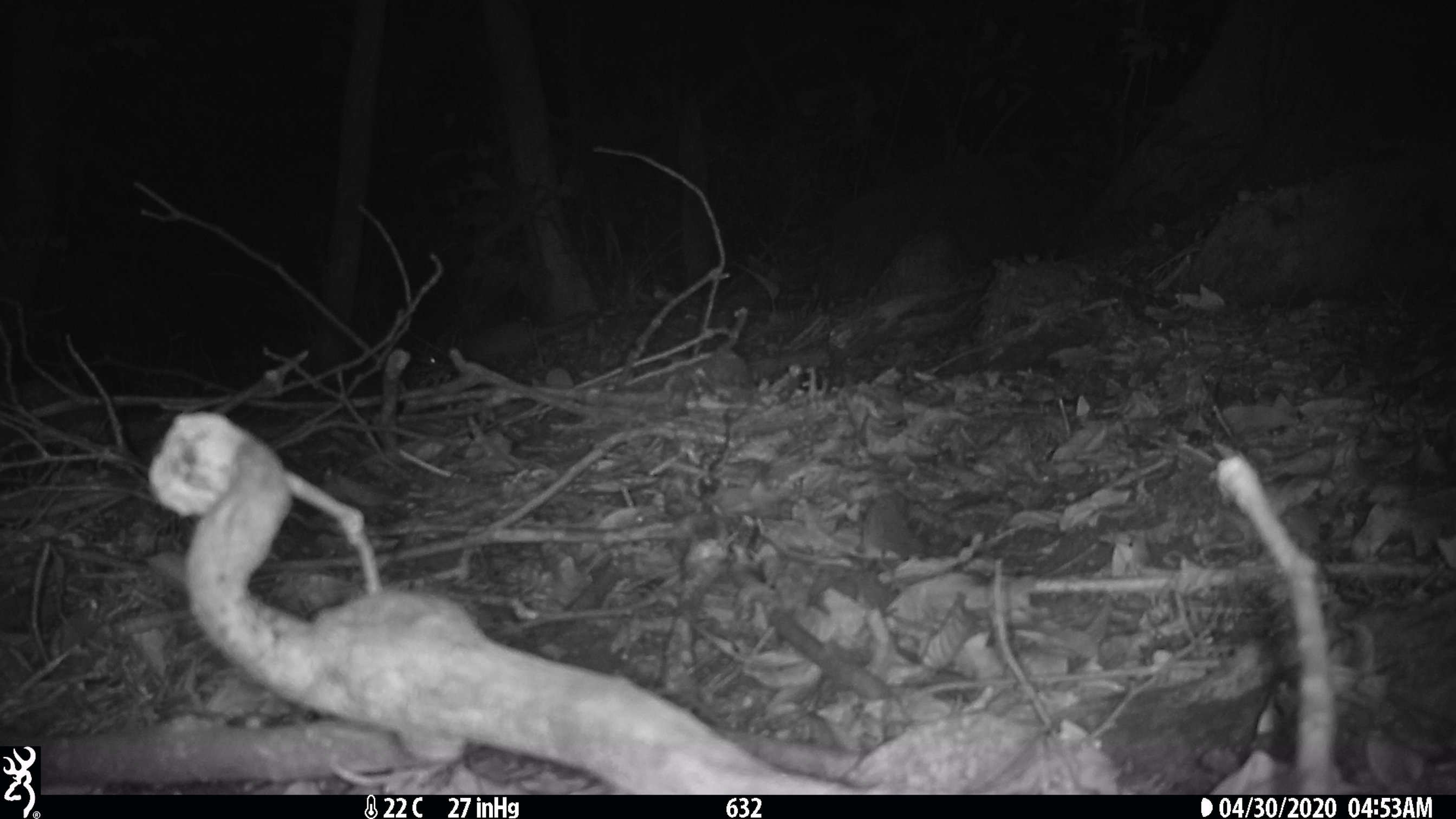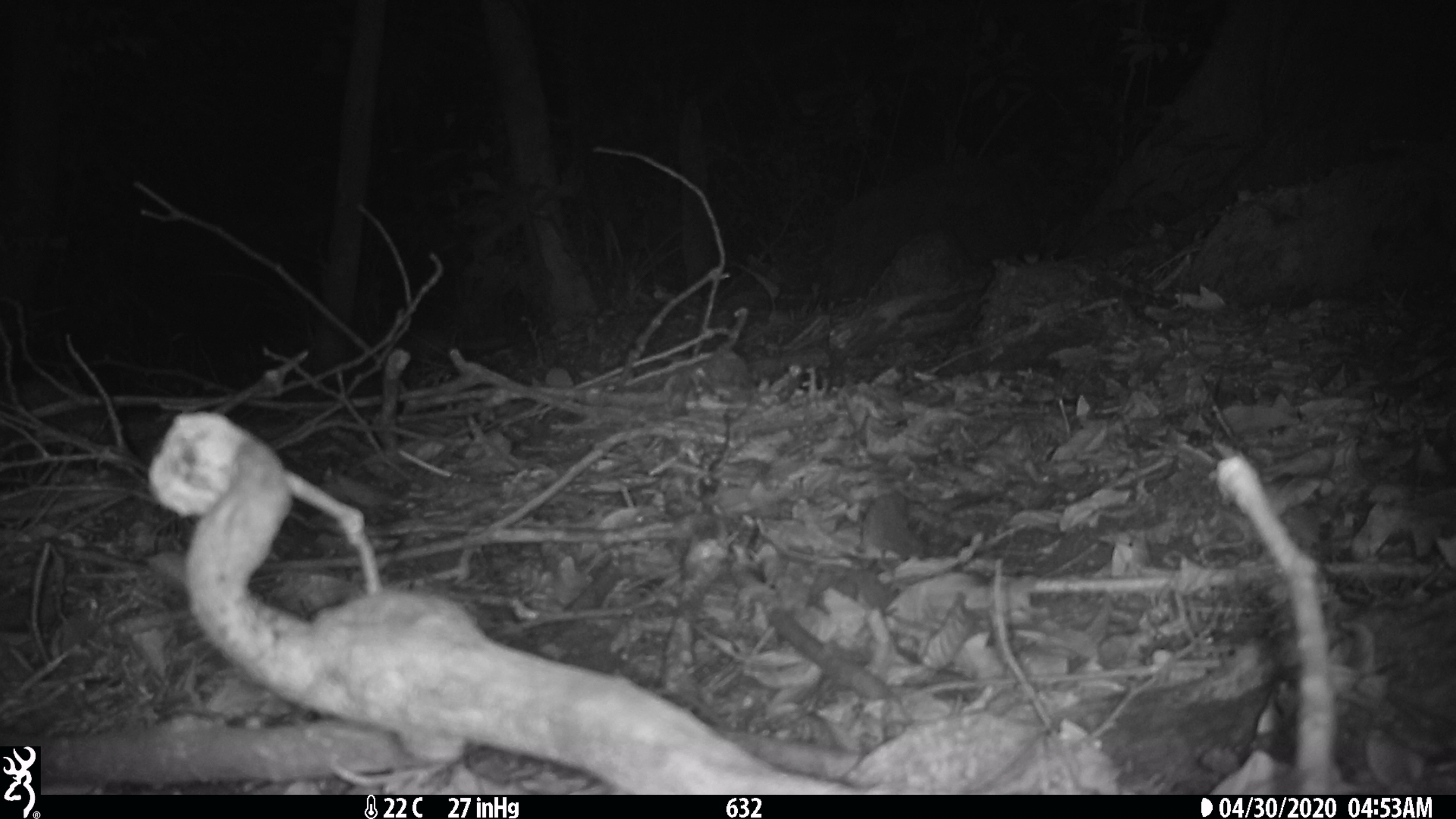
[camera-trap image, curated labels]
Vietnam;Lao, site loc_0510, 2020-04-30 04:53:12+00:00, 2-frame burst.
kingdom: Animalia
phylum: Chordata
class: Mammalia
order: Carnivora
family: Mustelidae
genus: Melogale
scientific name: Melogale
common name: ferret badger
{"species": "ferret badger (Melogale)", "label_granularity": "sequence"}